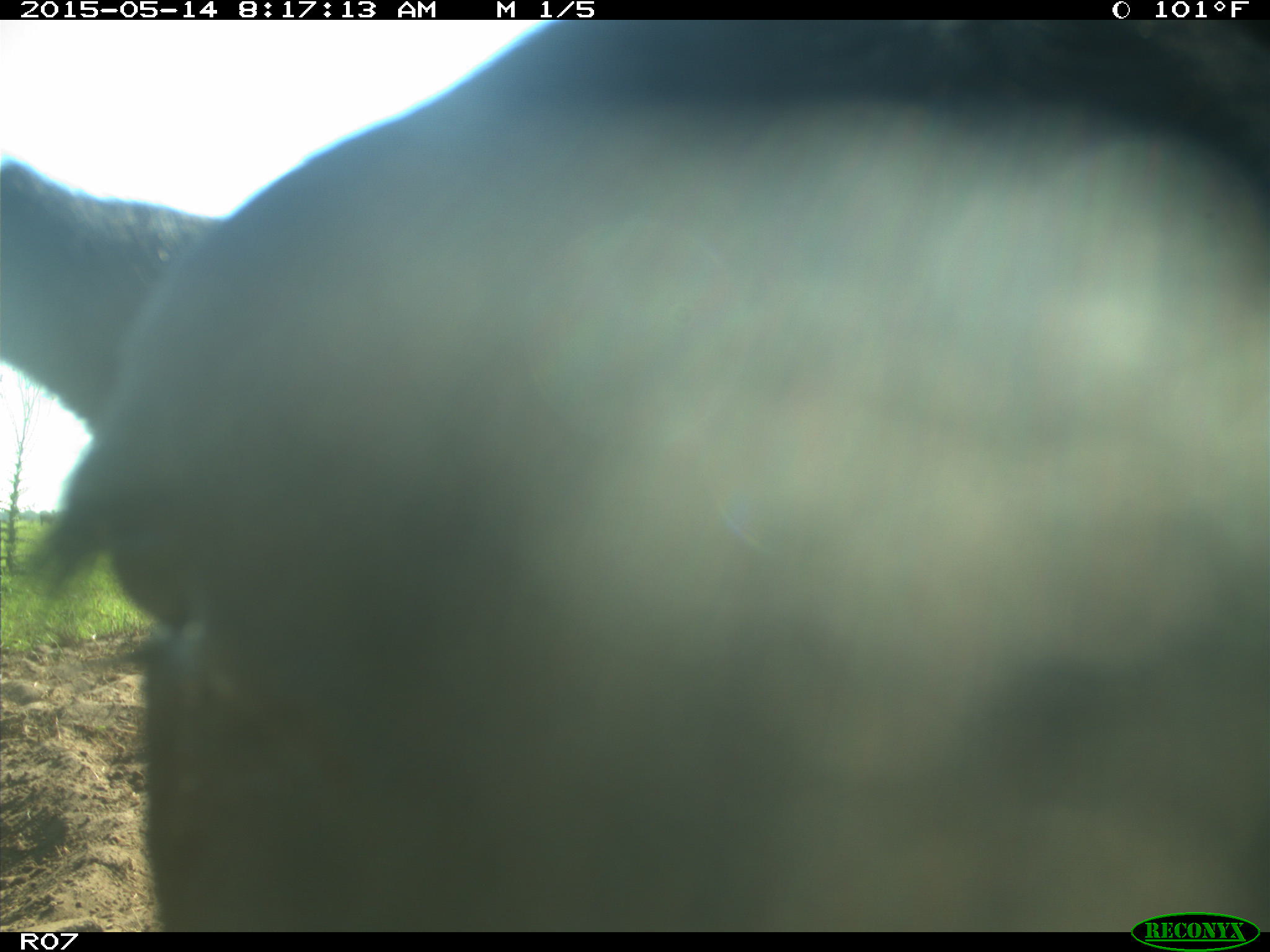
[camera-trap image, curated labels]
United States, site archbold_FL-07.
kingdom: Animalia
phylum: Chordata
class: Mammalia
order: Artiodactyla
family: Bovidae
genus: Bos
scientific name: Bos taurus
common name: domestic cow